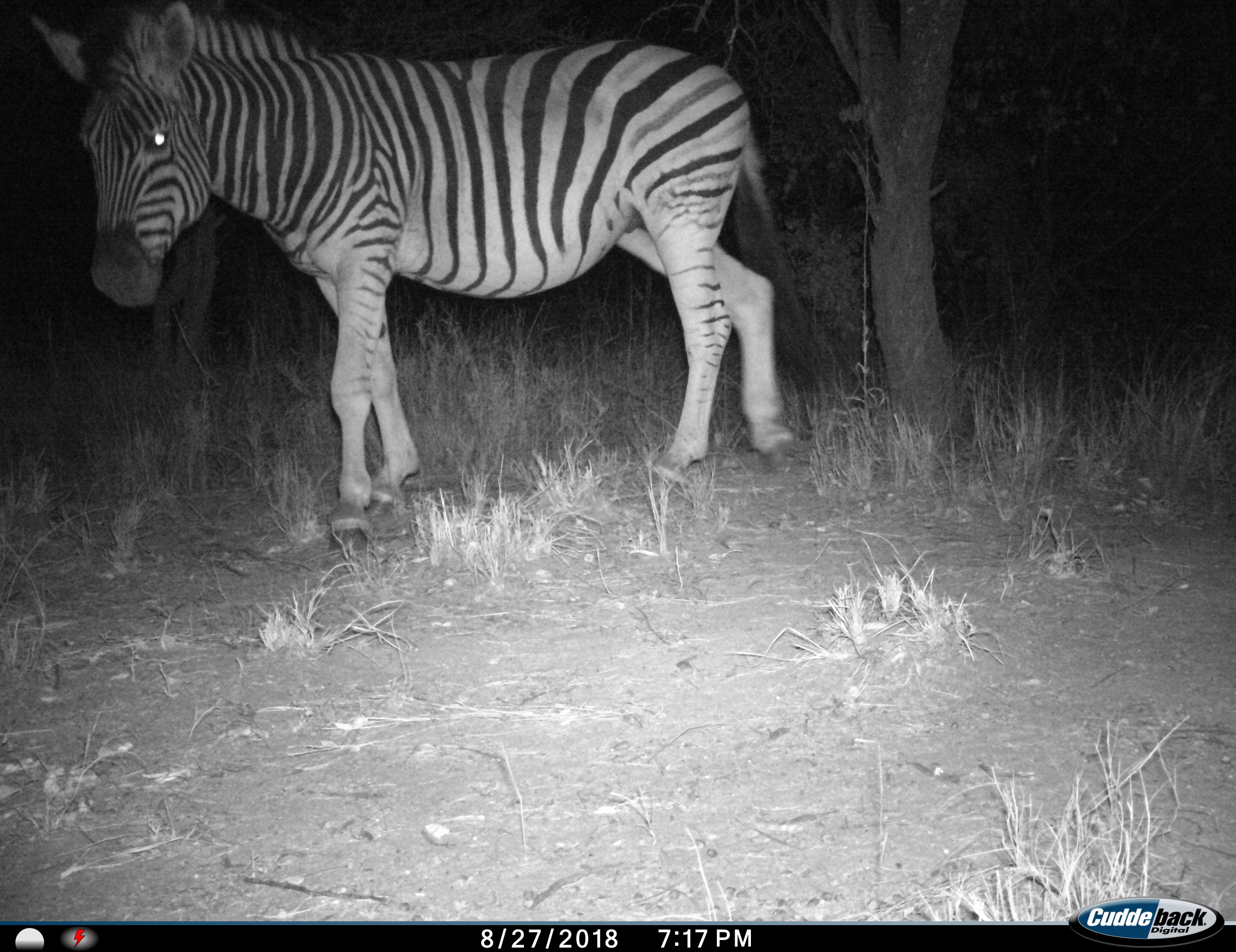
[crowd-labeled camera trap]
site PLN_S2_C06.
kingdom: Animalia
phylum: Chordata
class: Mammalia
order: Perissodactyla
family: Equidae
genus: Equus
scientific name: Equus quagga burchellii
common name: burchell's zebra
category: zebraburchells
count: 1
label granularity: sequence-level